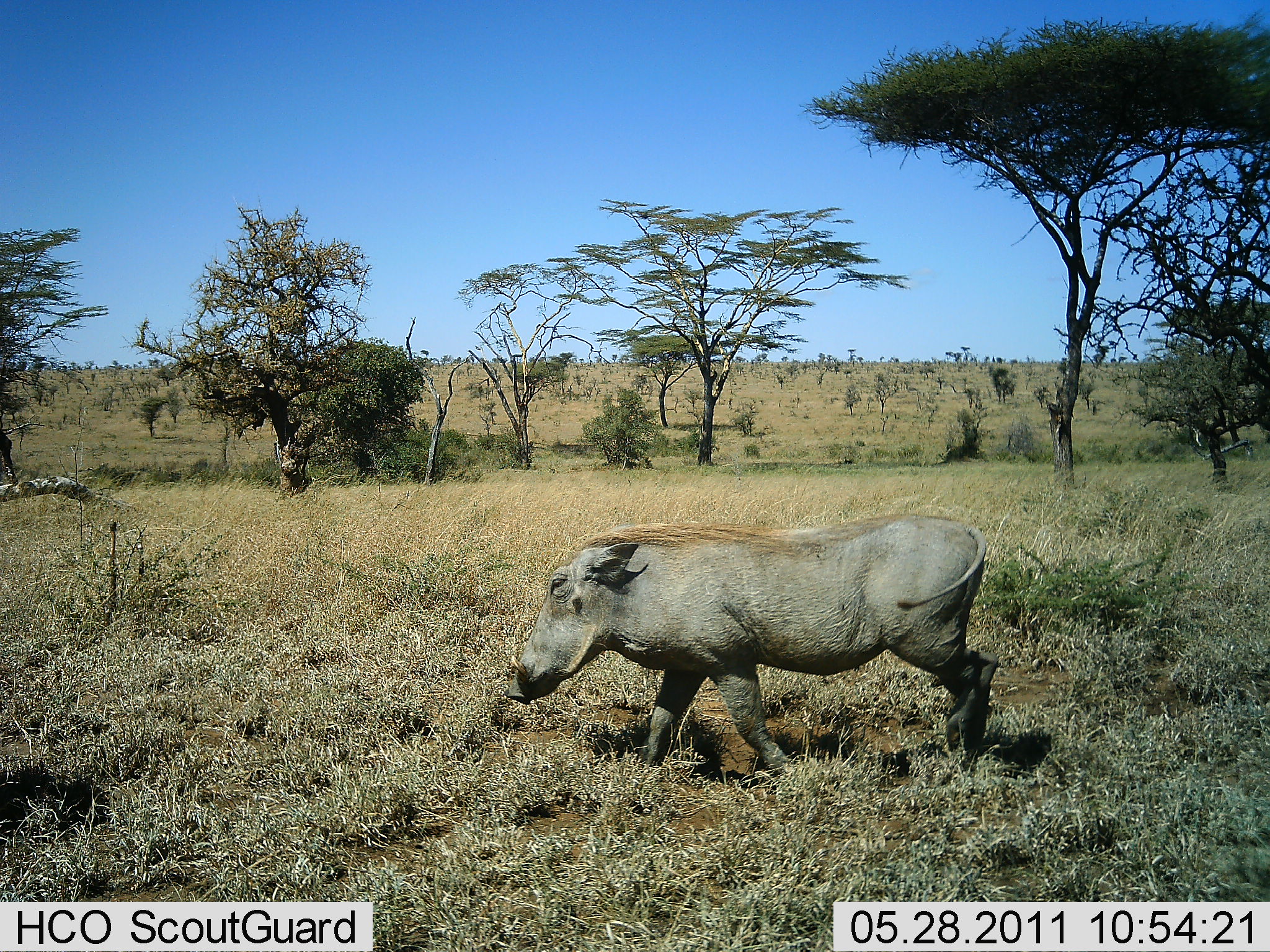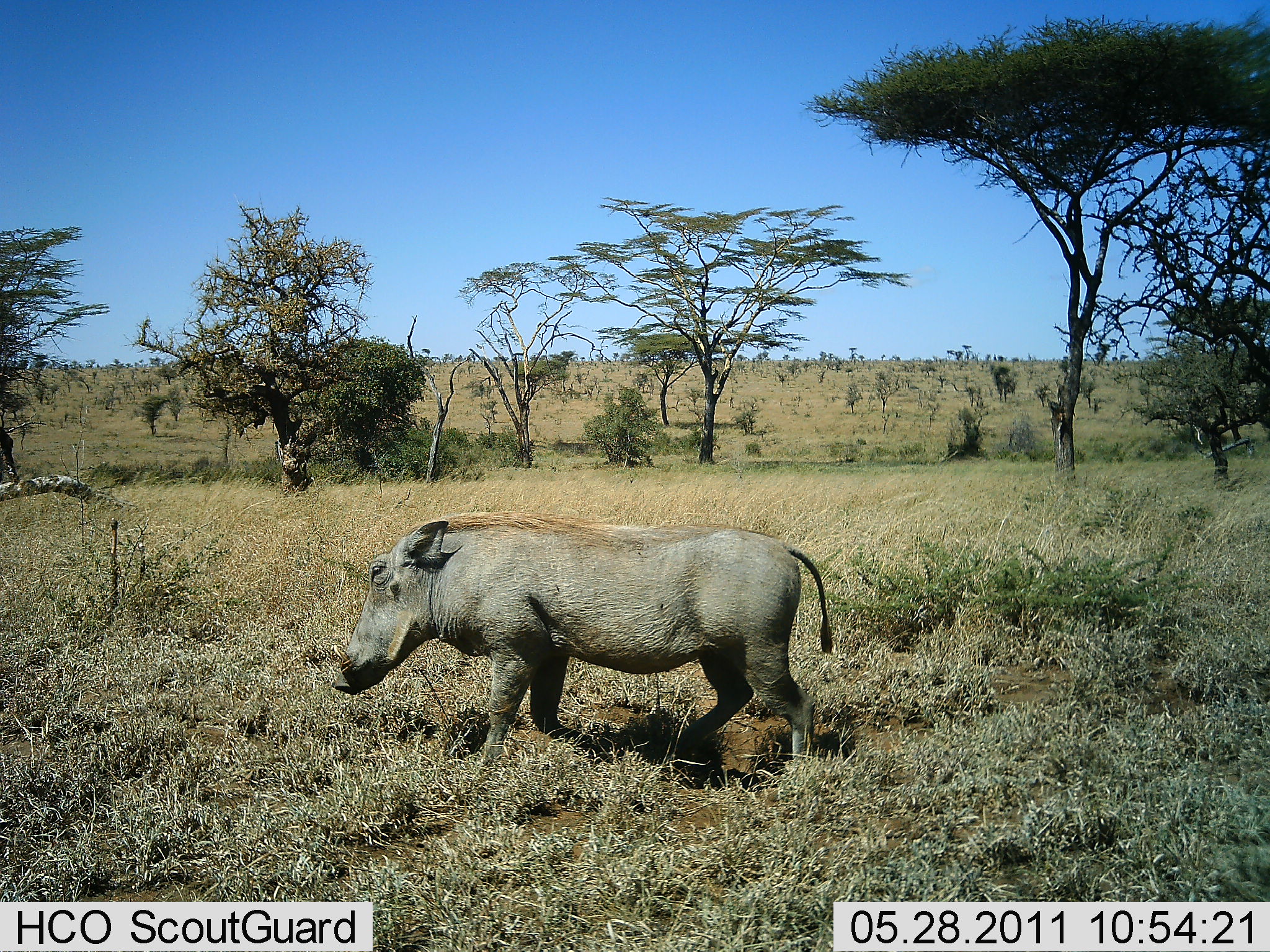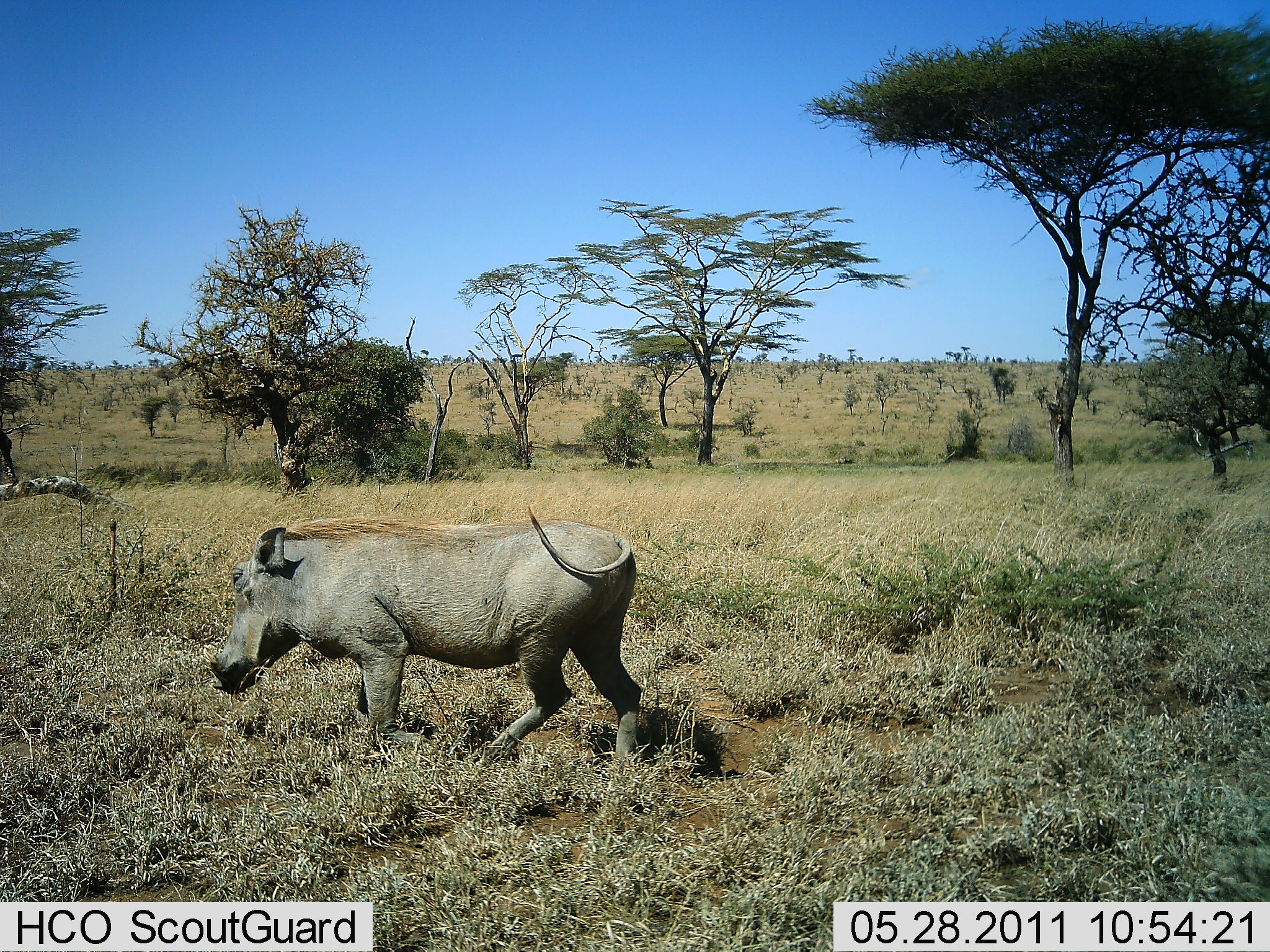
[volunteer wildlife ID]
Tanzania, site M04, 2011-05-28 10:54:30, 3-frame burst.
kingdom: Animalia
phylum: Chordata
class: Mammalia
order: Artiodactyla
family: Suidae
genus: Phacochoerus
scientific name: Phacochoerus africanus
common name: warthog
Warthog (Phacochoerus africanus), count 1. Behavior (volunteer vote fractions): standing 0%, resting 0%, moving 100%, interacting 0%. Young present (vote fraction): 0%. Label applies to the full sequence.